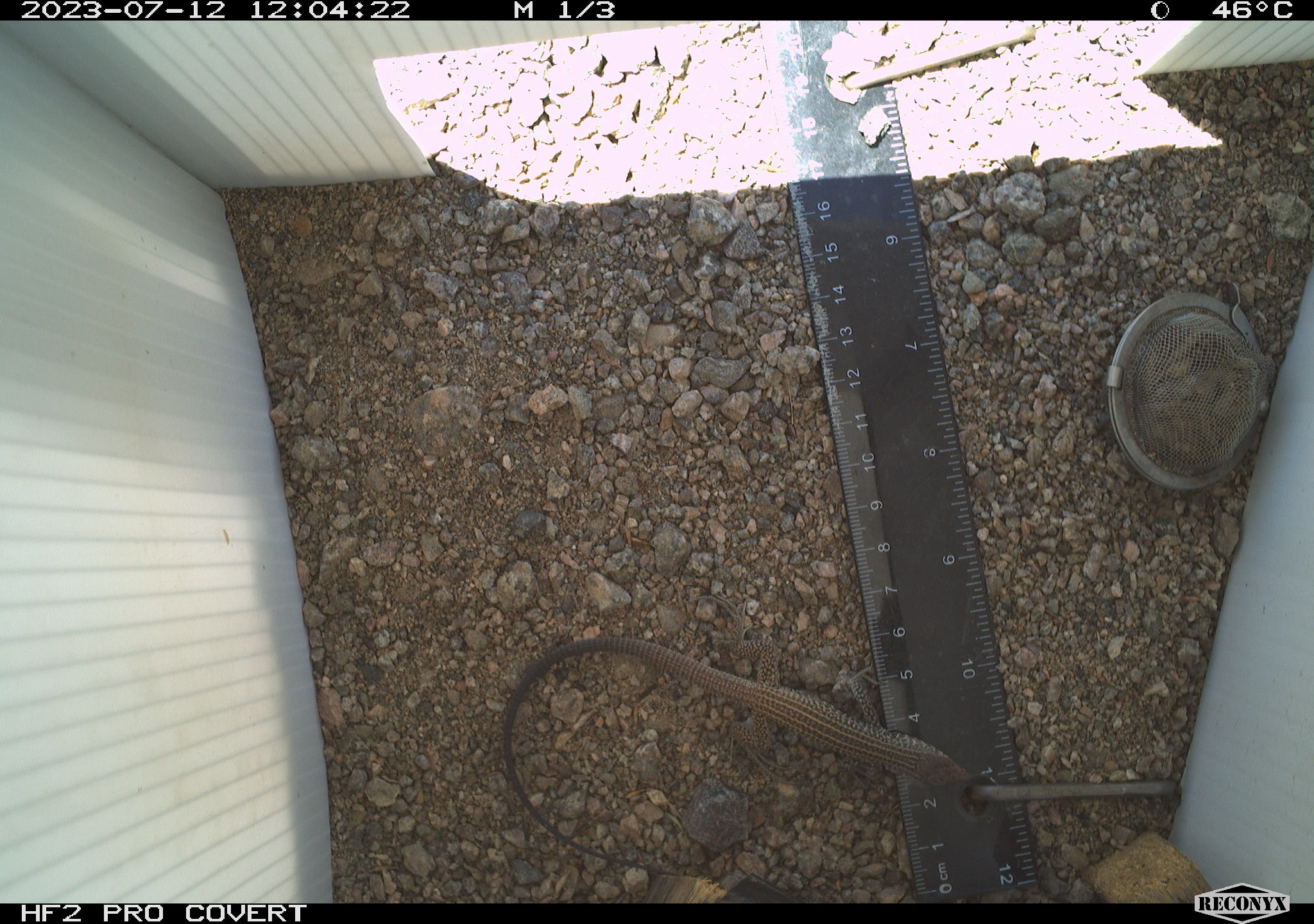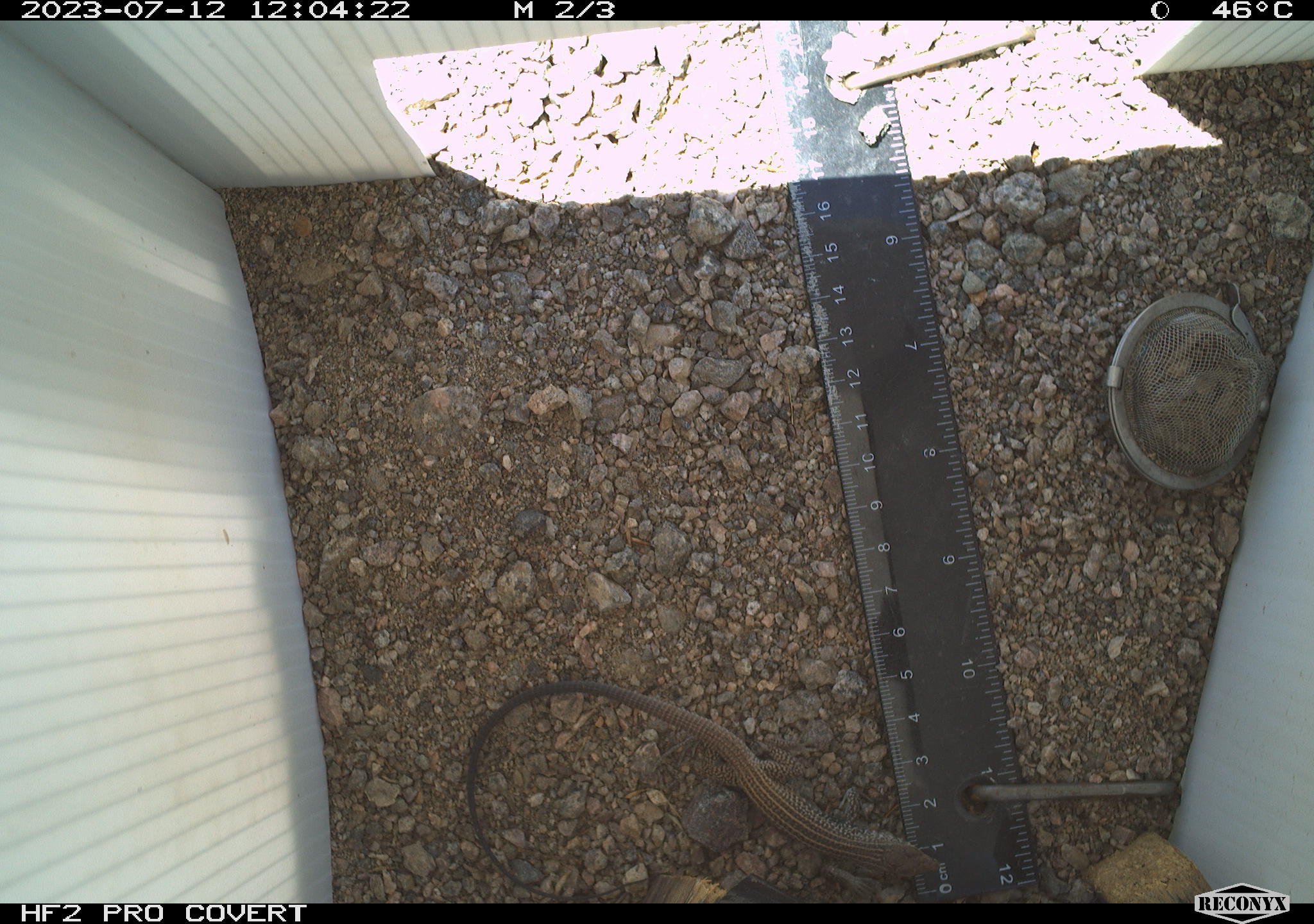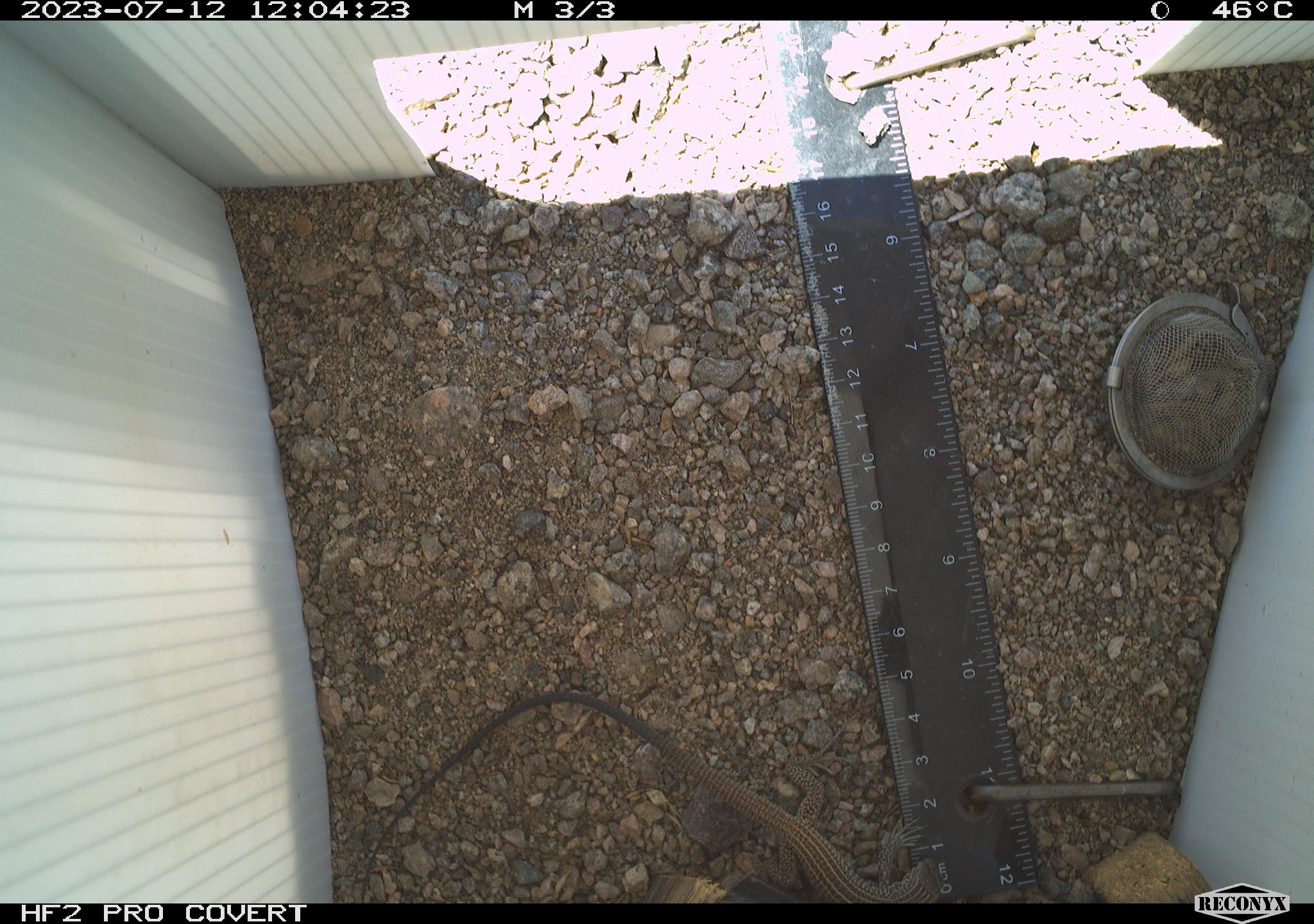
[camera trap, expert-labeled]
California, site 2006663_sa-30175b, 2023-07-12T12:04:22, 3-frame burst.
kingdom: Animalia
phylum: Chordata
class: Reptilia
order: Squamata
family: Teiidae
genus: Aspidoscelis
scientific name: Aspidoscelis tigris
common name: western whiptail